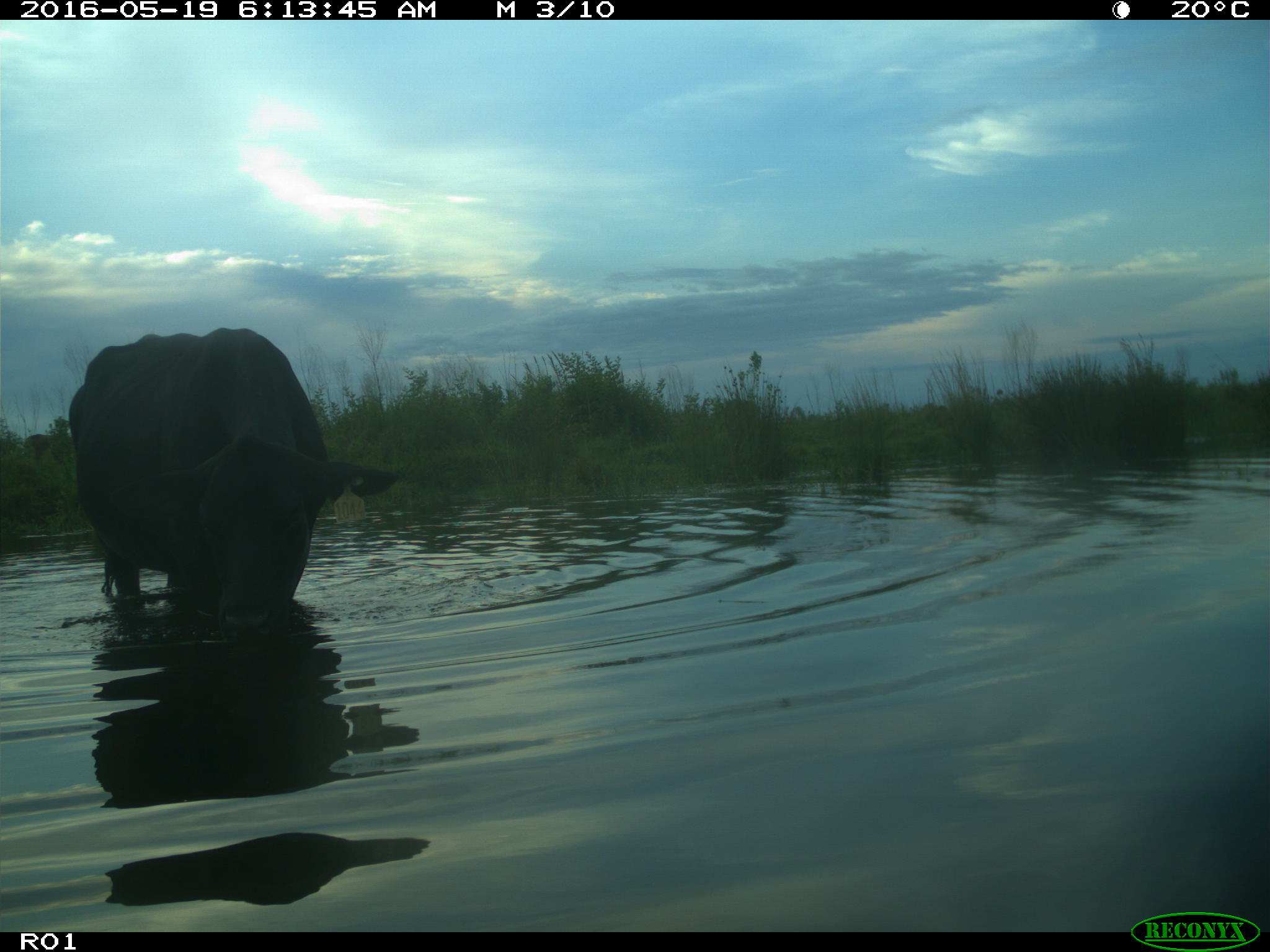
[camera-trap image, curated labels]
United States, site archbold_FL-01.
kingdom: Animalia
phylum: Chordata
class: Mammalia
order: Artiodactyla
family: Bovidae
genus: Bos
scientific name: Bos taurus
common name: domestic cow